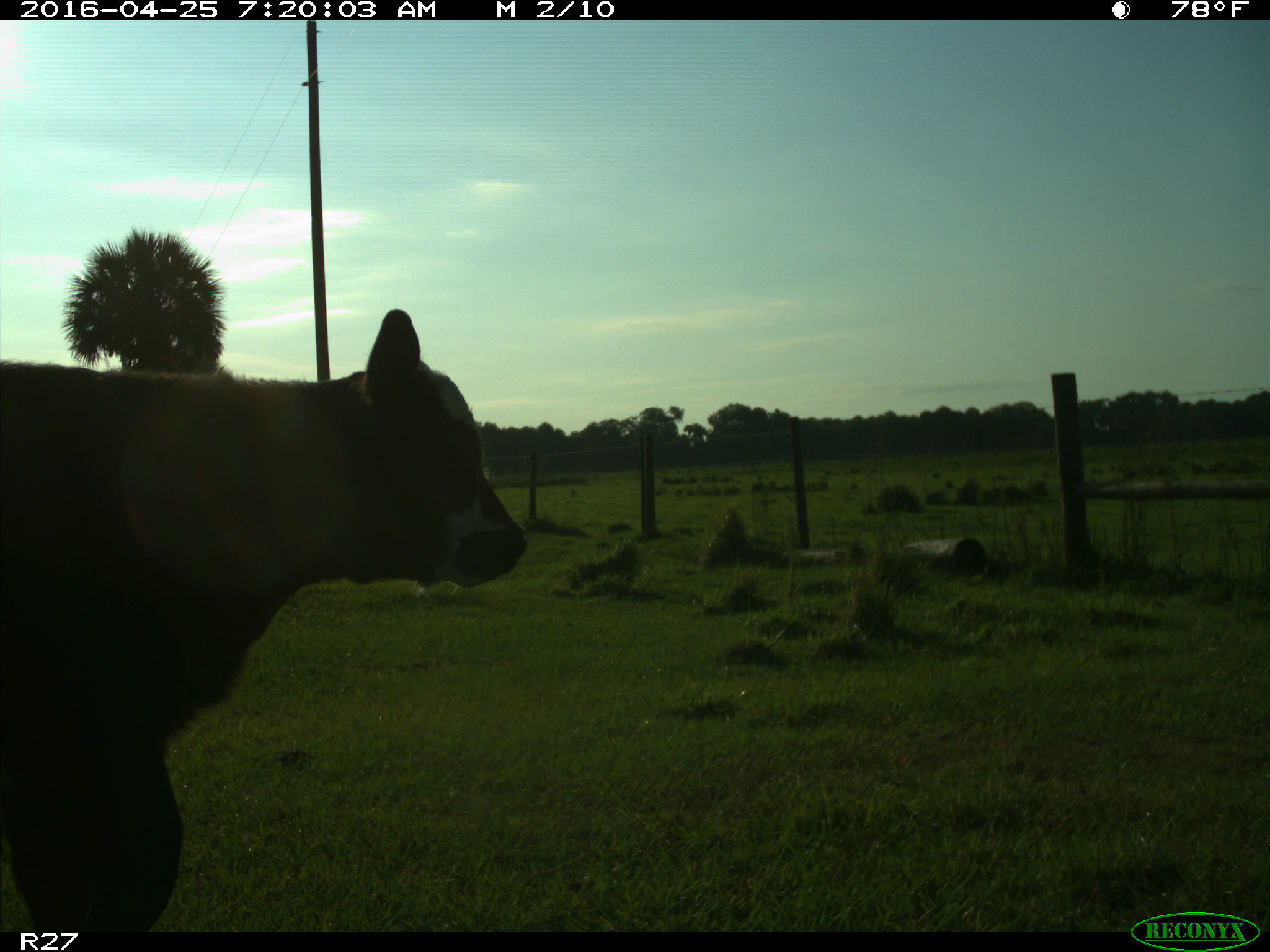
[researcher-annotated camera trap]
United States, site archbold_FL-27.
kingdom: Animalia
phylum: Chordata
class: Mammalia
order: Artiodactyla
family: Bovidae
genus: Bos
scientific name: Bos taurus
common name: domestic cow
Bos taurus (domestic cow).